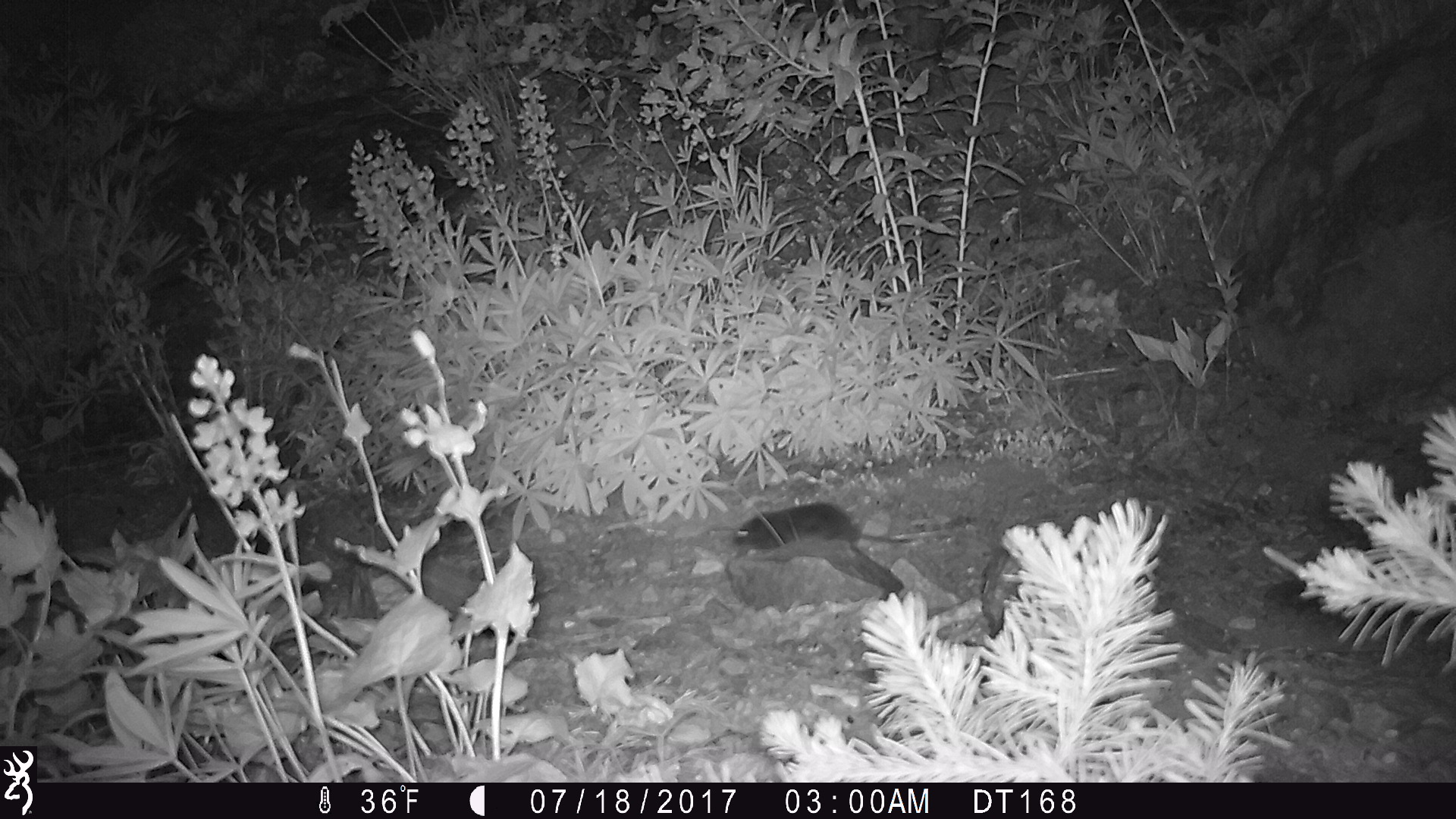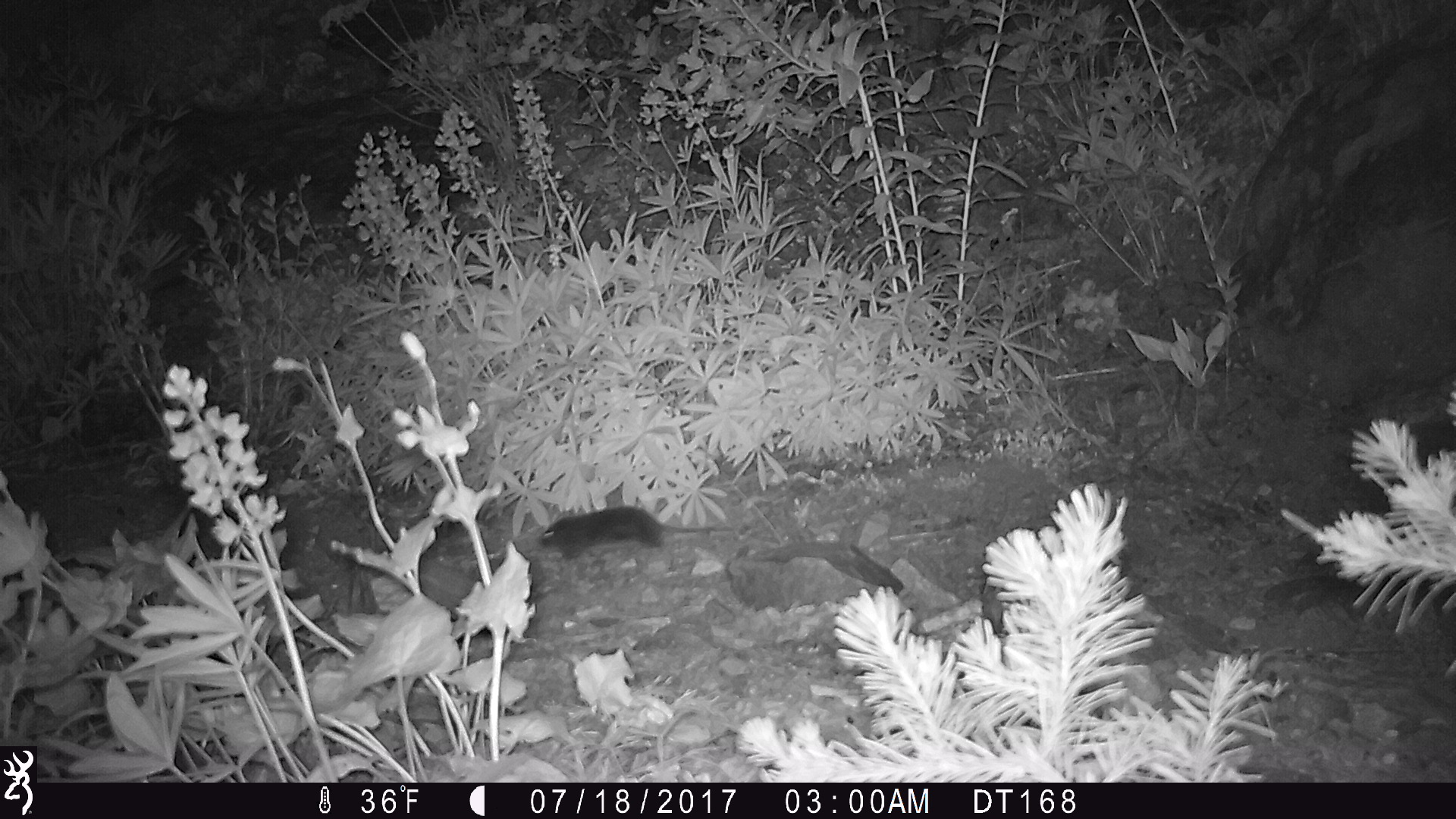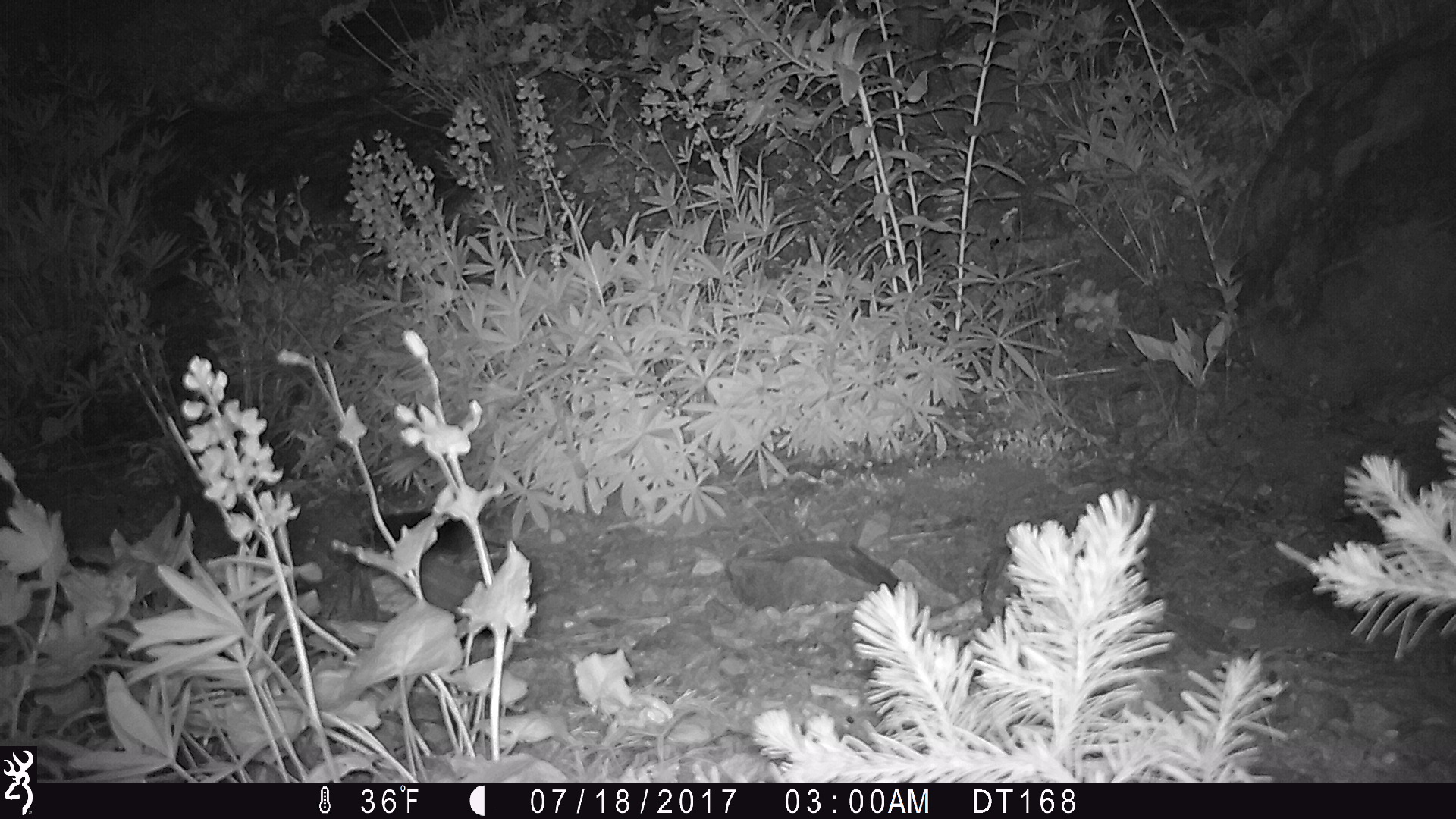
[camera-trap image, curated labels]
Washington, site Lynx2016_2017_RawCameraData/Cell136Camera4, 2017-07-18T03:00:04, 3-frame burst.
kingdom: Animalia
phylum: Chordata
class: Mammalia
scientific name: Mammalia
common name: small mammal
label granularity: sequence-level